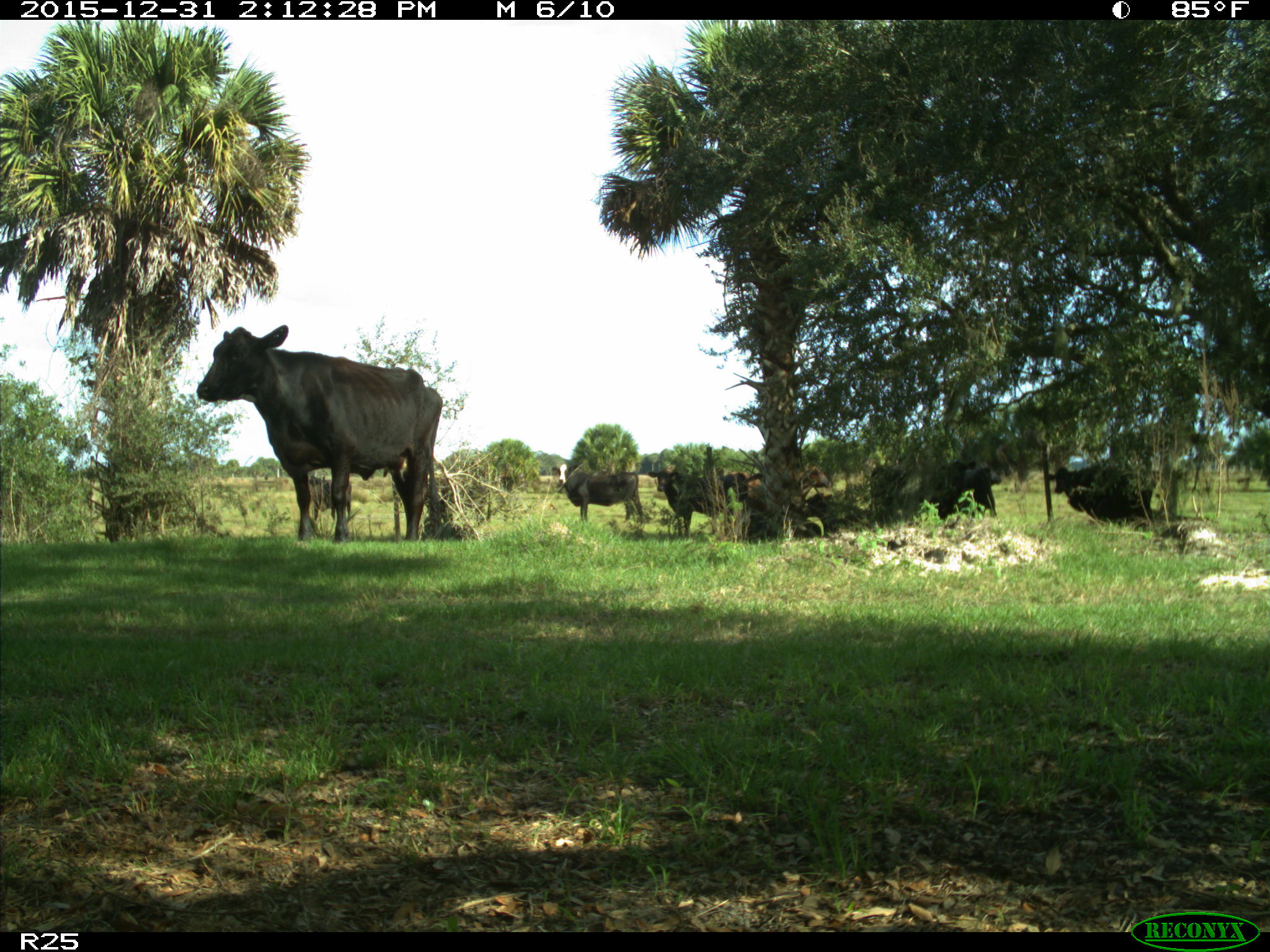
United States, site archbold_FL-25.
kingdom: Animalia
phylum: Chordata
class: Mammalia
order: Artiodactyla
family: Bovidae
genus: Bos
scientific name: Bos taurus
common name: domestic cow